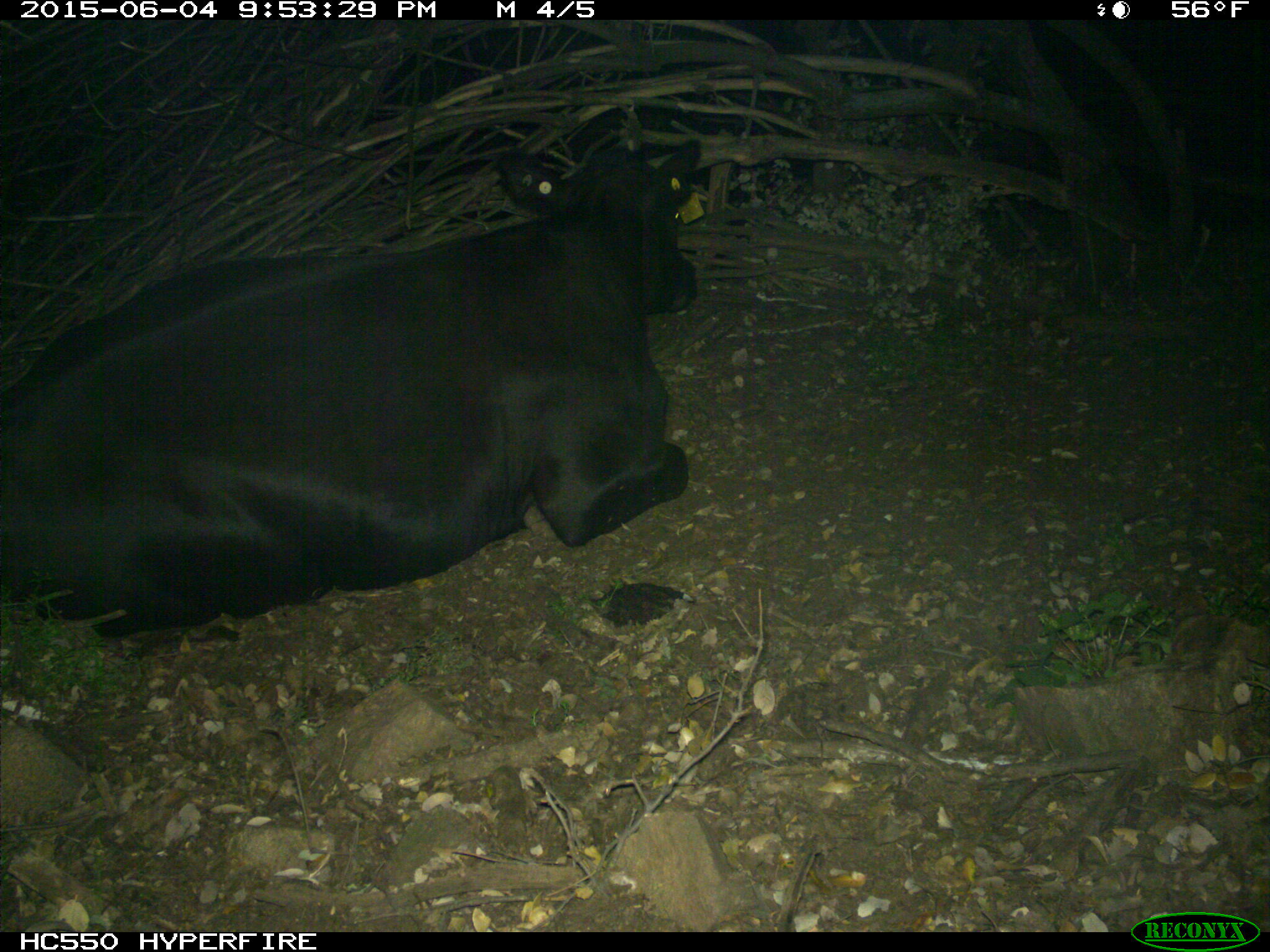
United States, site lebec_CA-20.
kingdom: Animalia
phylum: Chordata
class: Mammalia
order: Artiodactyla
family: Bovidae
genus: Bos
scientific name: Bos taurus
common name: domestic cow